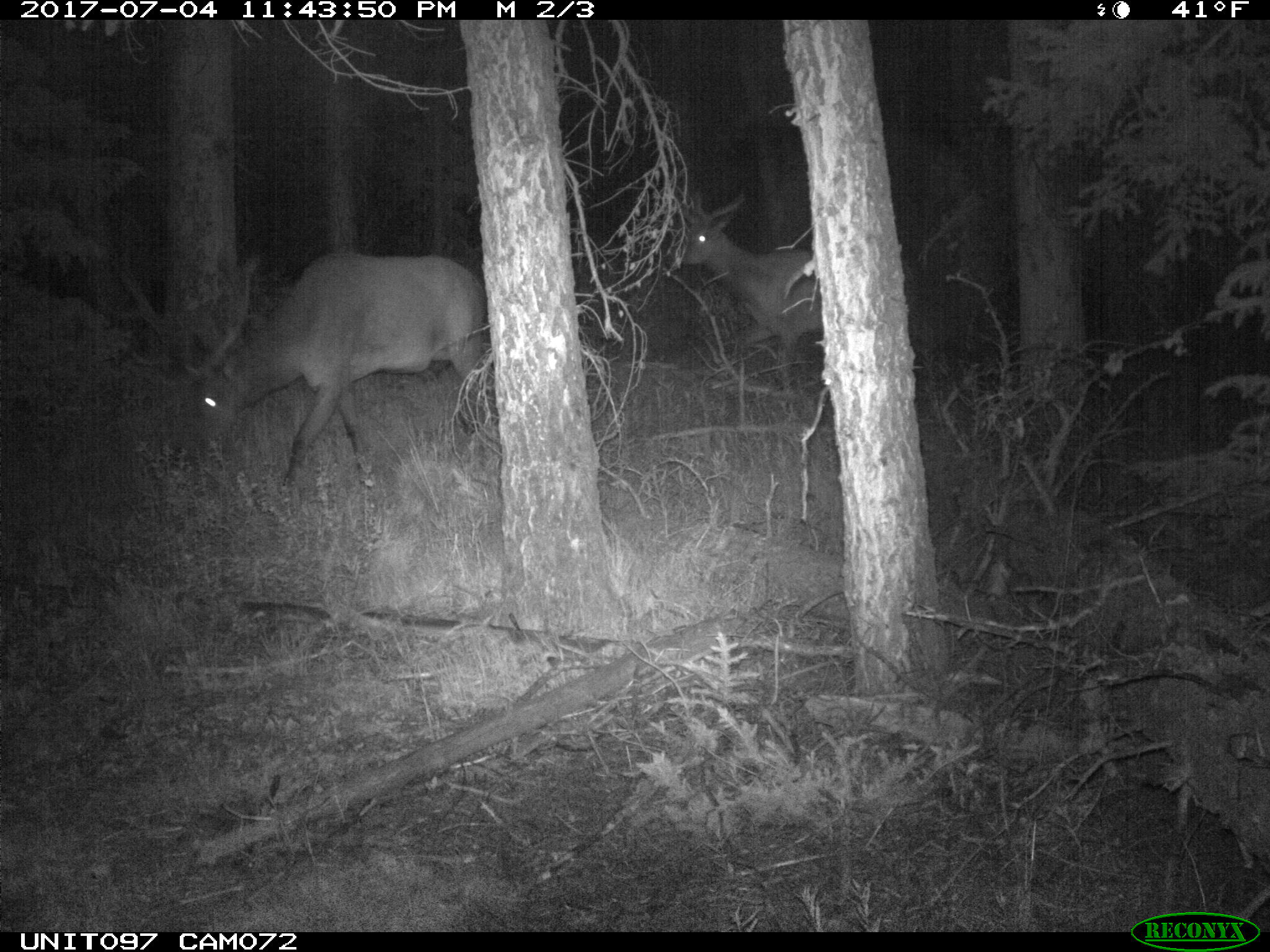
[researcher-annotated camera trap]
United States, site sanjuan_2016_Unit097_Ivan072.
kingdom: Animalia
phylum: Chordata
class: Mammalia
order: Artiodactyla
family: Cervidae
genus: Cervus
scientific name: Cervus elaphus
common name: red deer